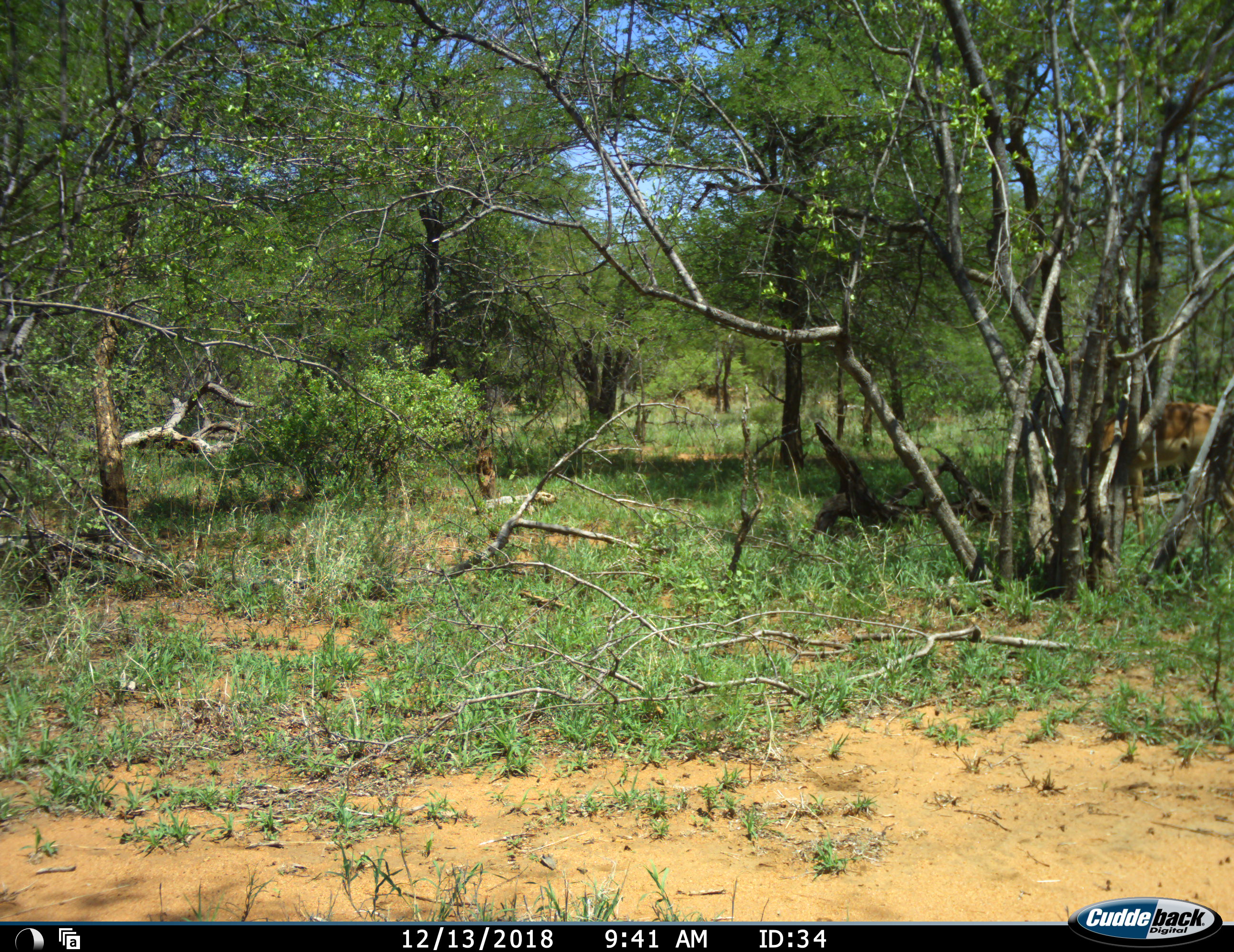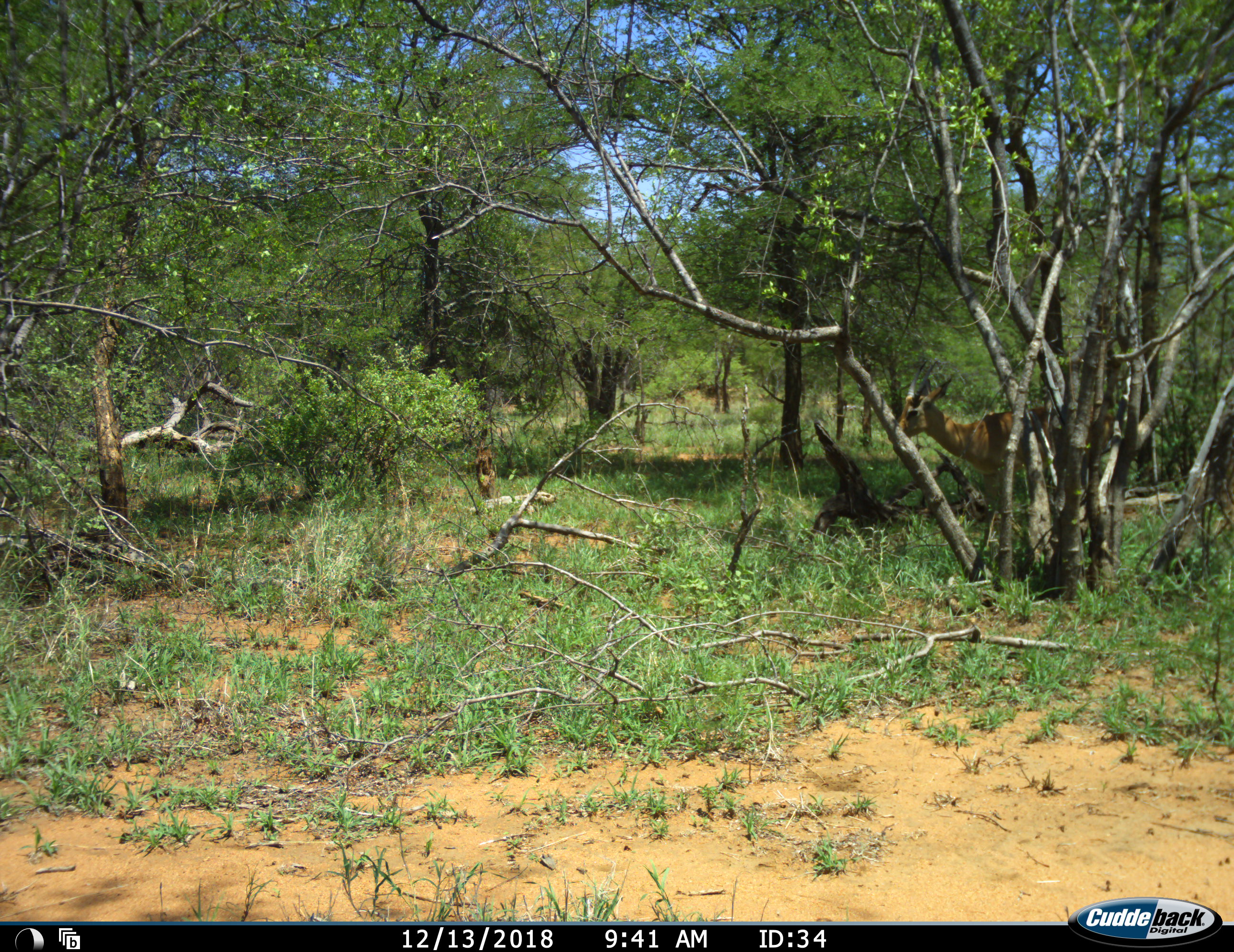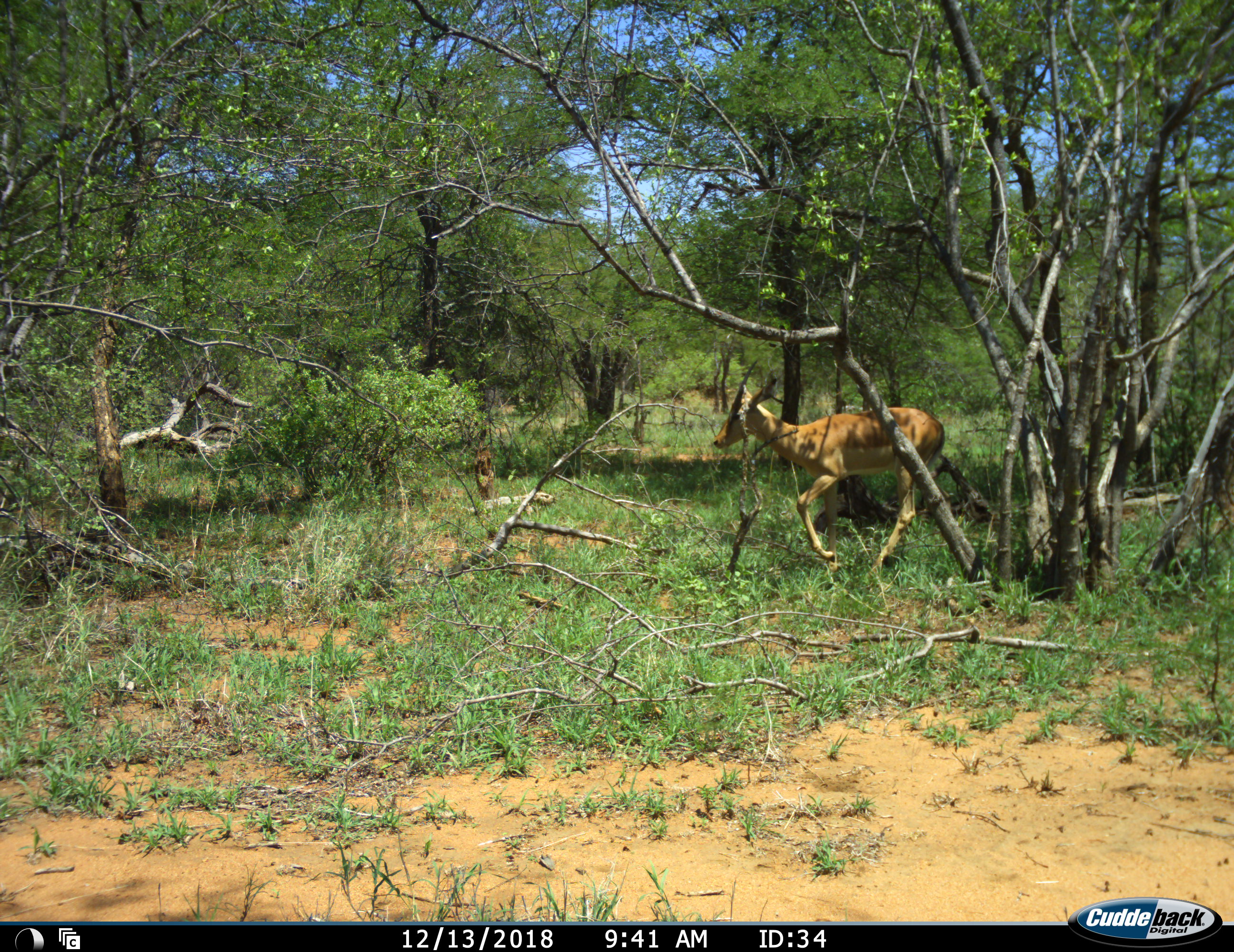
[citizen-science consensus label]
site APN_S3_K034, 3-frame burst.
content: unidentified animal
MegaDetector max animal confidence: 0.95